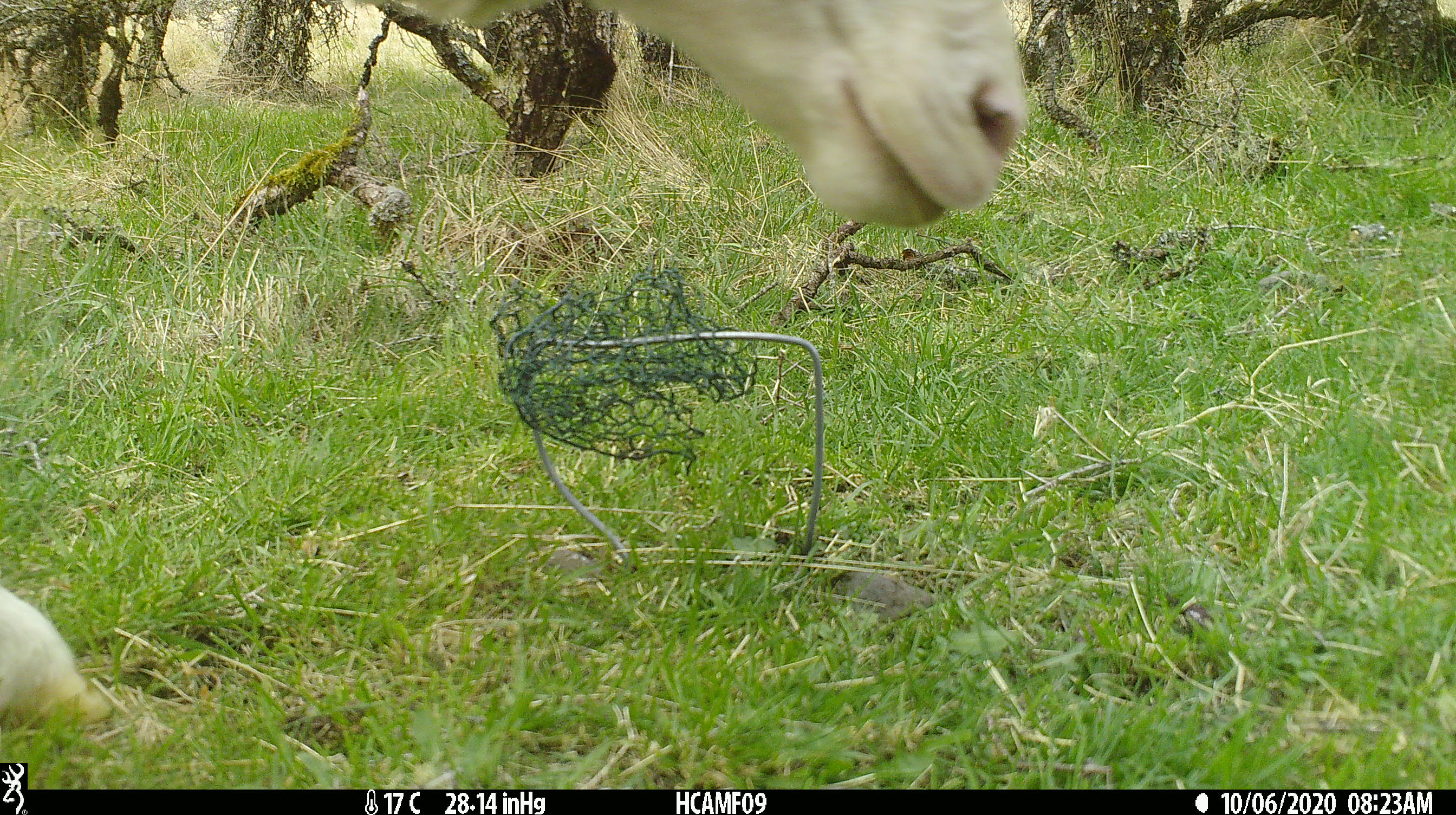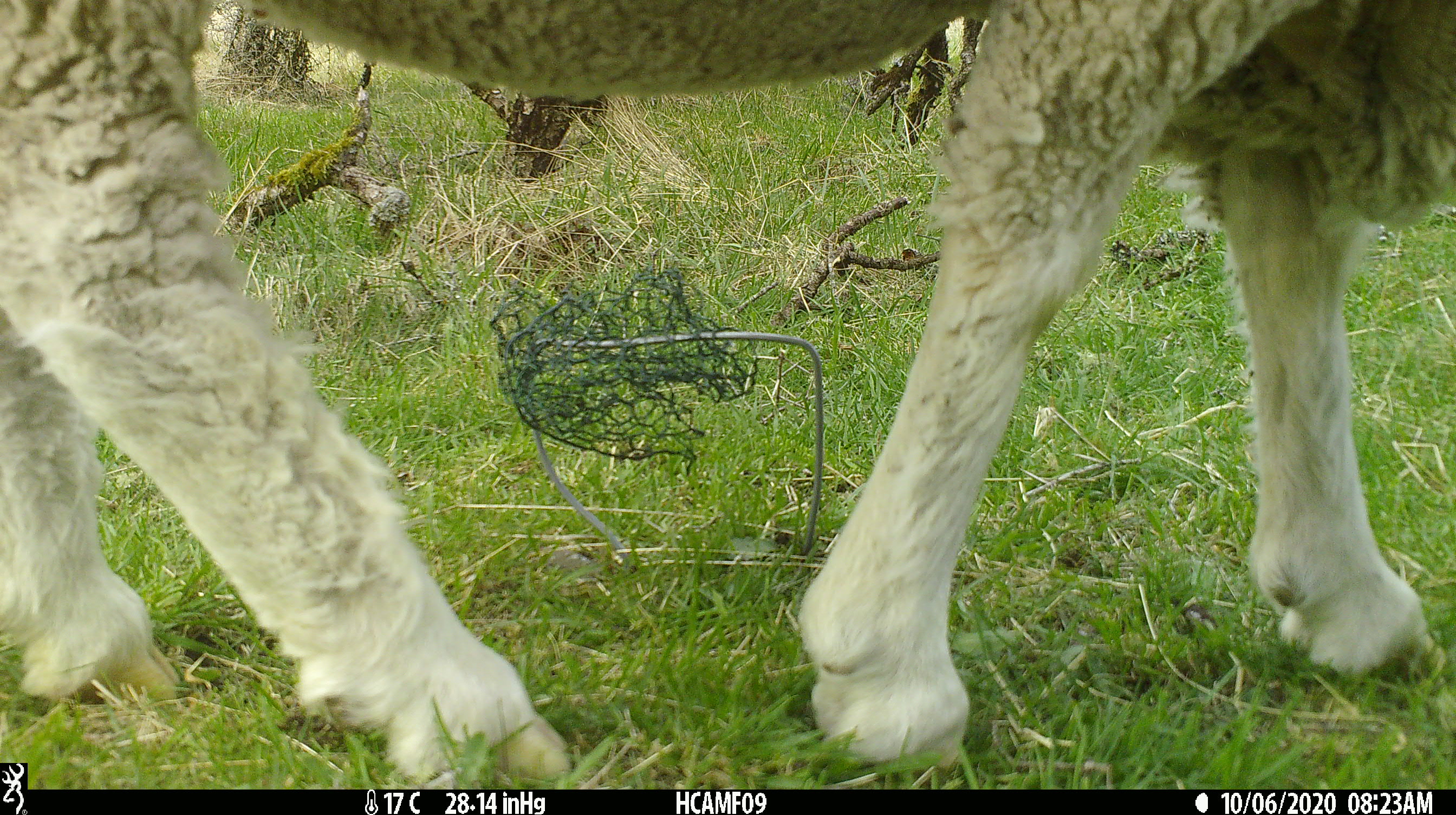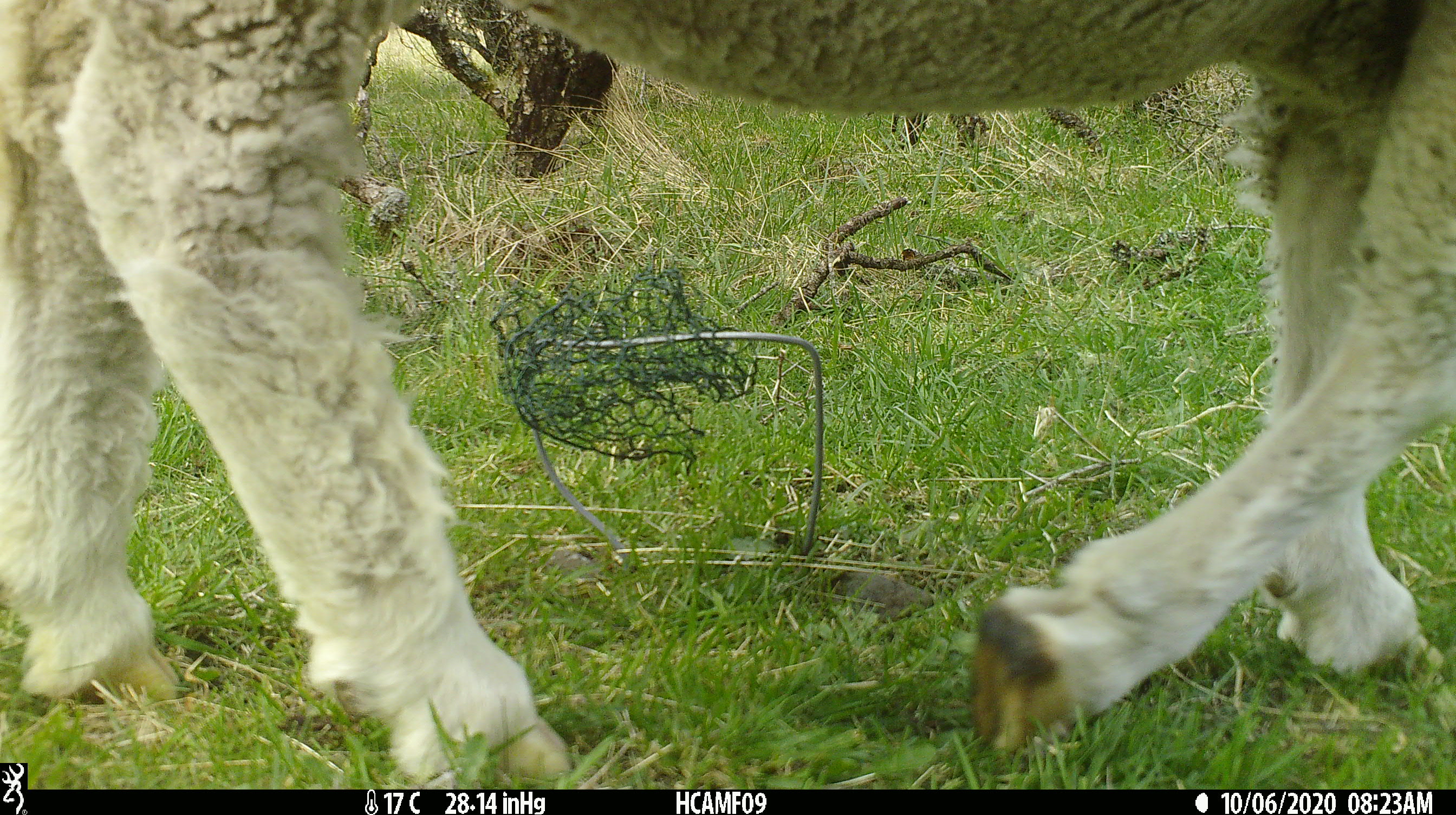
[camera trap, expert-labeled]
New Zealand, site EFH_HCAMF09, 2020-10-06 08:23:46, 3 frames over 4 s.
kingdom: Animalia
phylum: Chordata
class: Mammalia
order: Artiodactyla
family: Bovidae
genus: Ovis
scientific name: Ovis aries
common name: domestic sheep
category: sheep